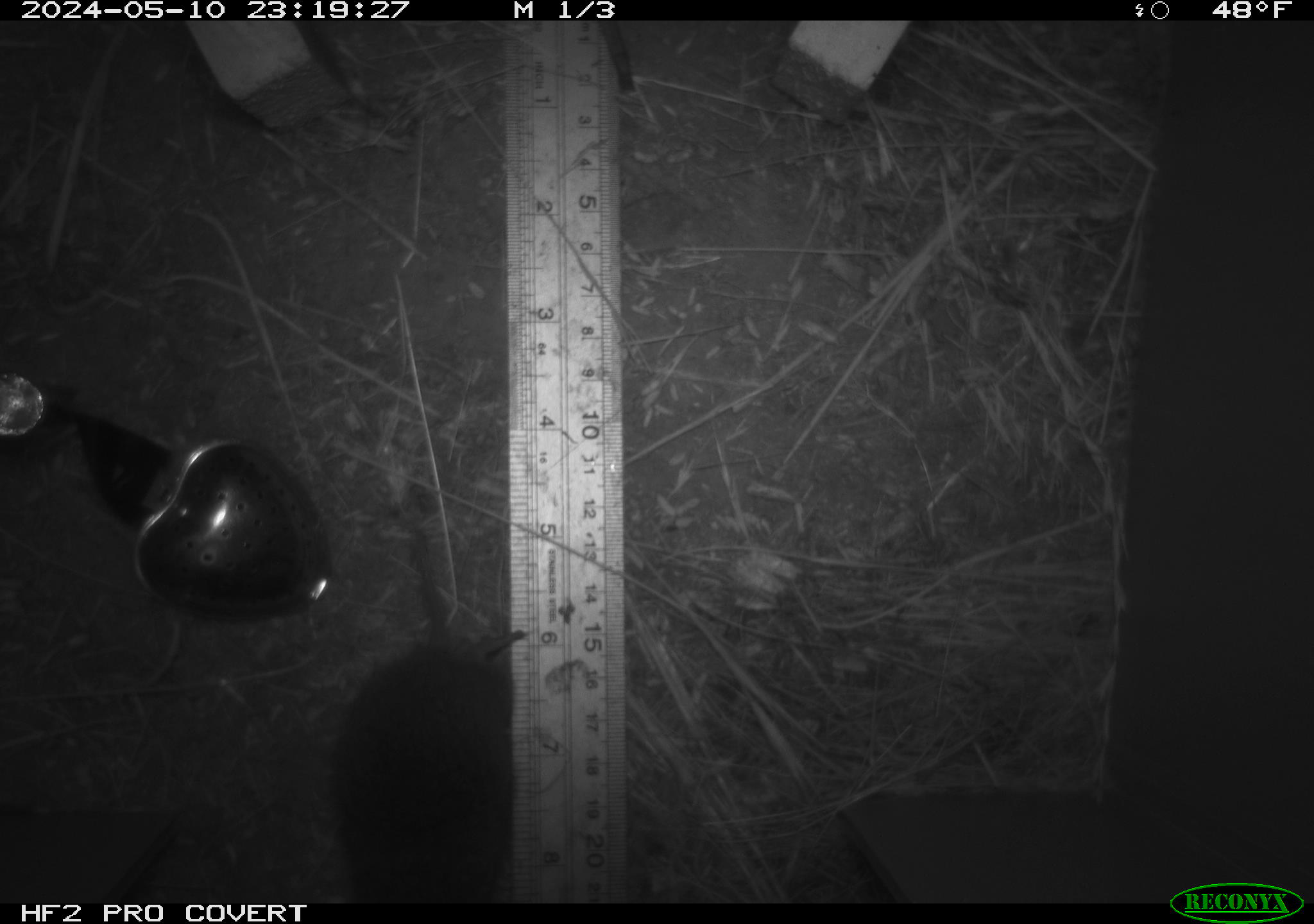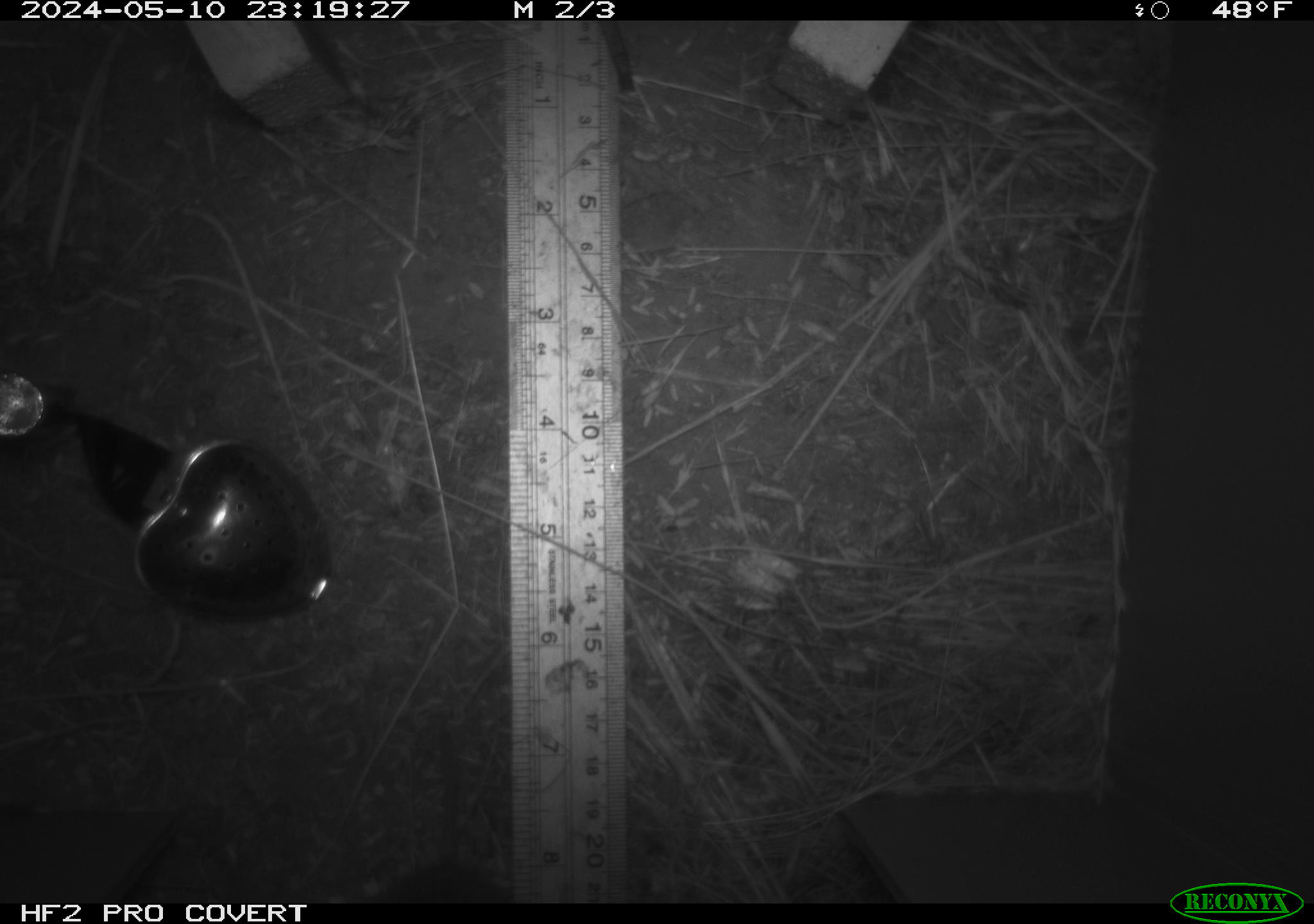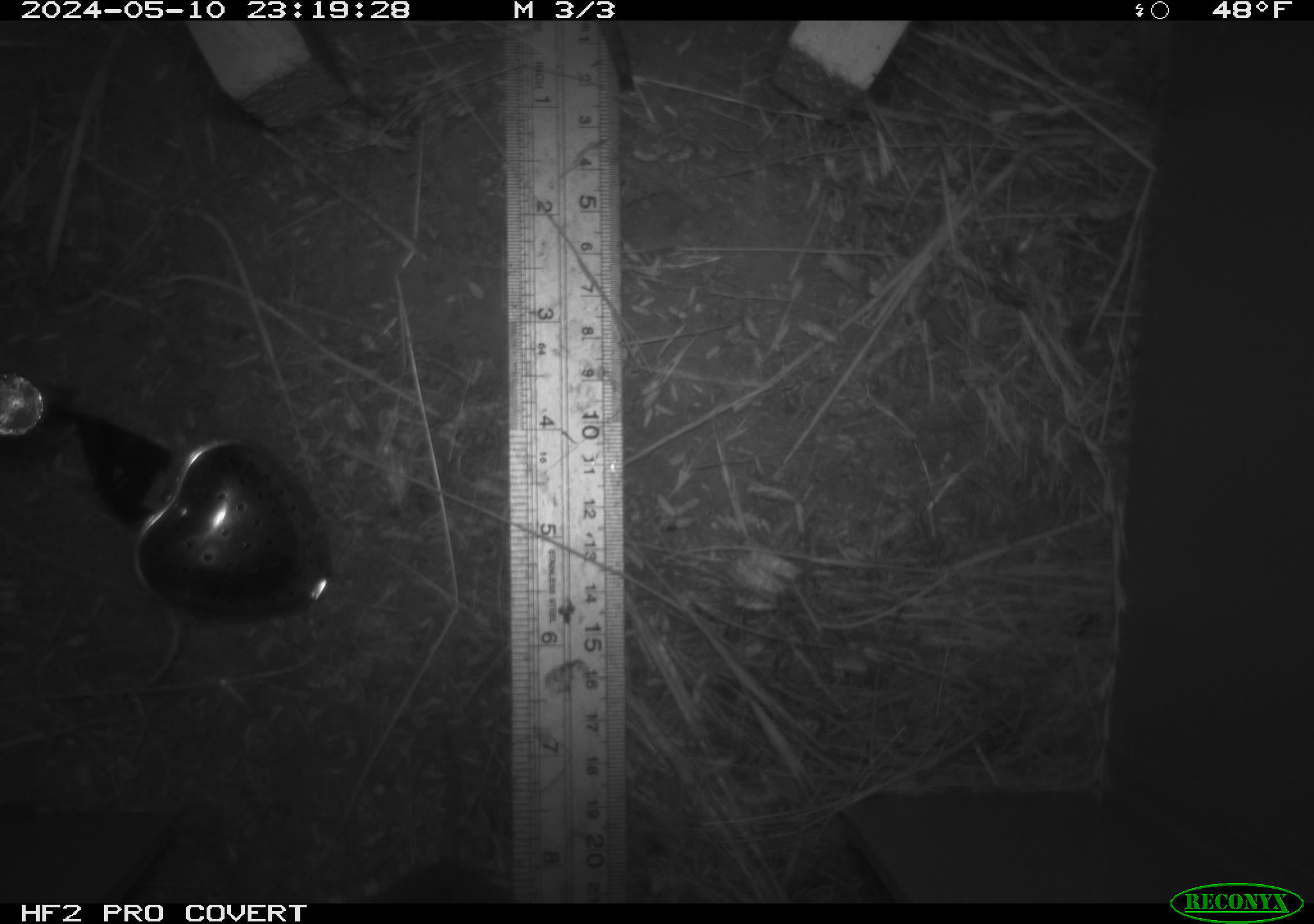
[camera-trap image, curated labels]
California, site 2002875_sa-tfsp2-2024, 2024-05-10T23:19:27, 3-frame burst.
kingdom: Animalia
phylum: Chordata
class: Mammalia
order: Rodentia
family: Cricetidae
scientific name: Arvicolinae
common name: voles, lemmings, and muskrats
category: arvicolinae subfamily